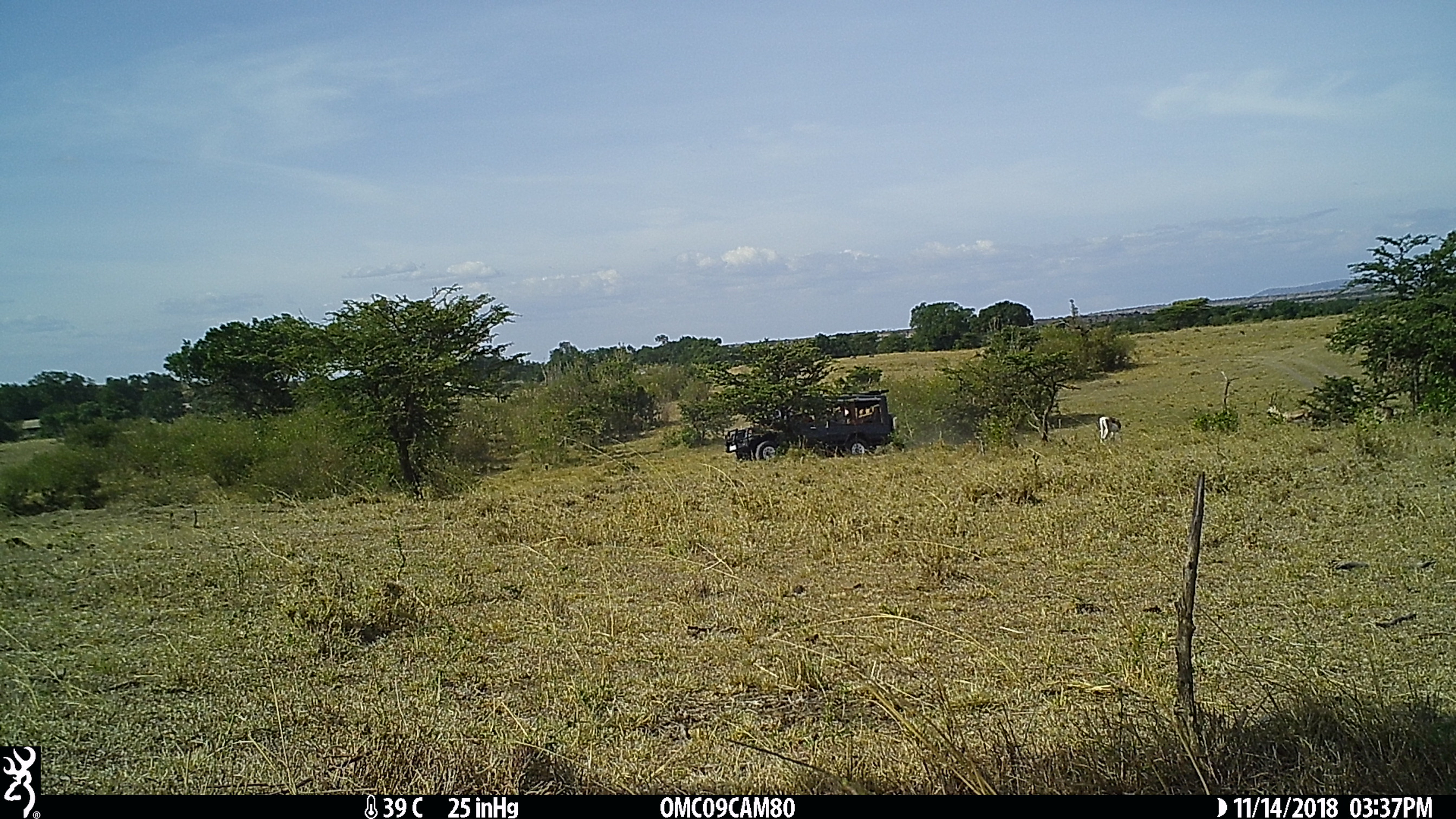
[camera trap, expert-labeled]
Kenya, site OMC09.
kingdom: Animalia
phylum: Chordata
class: Mammalia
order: Artiodactyla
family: Bovidae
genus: Nanger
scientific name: Nanger granti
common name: grant's gazelle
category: gazelle grants